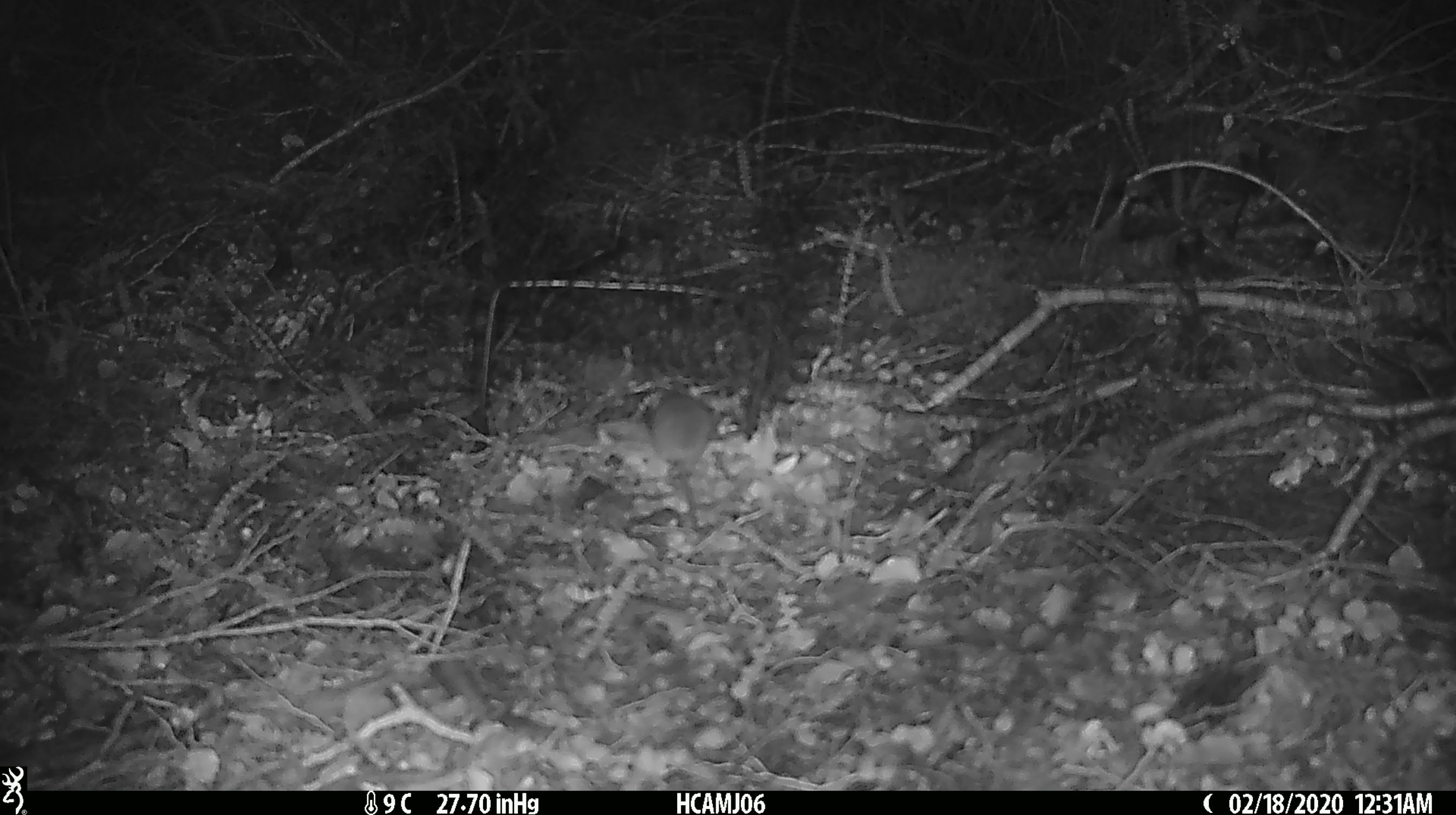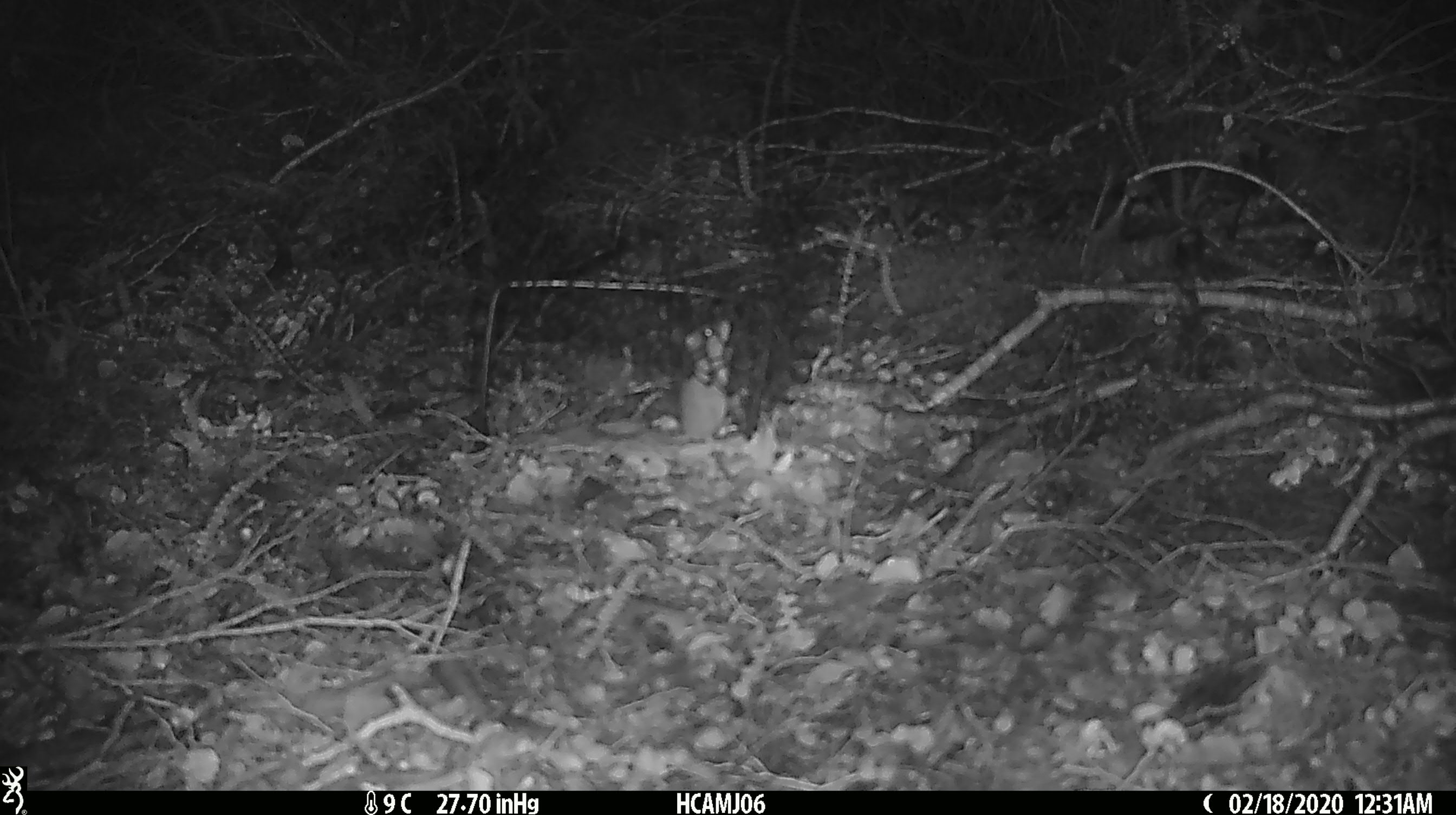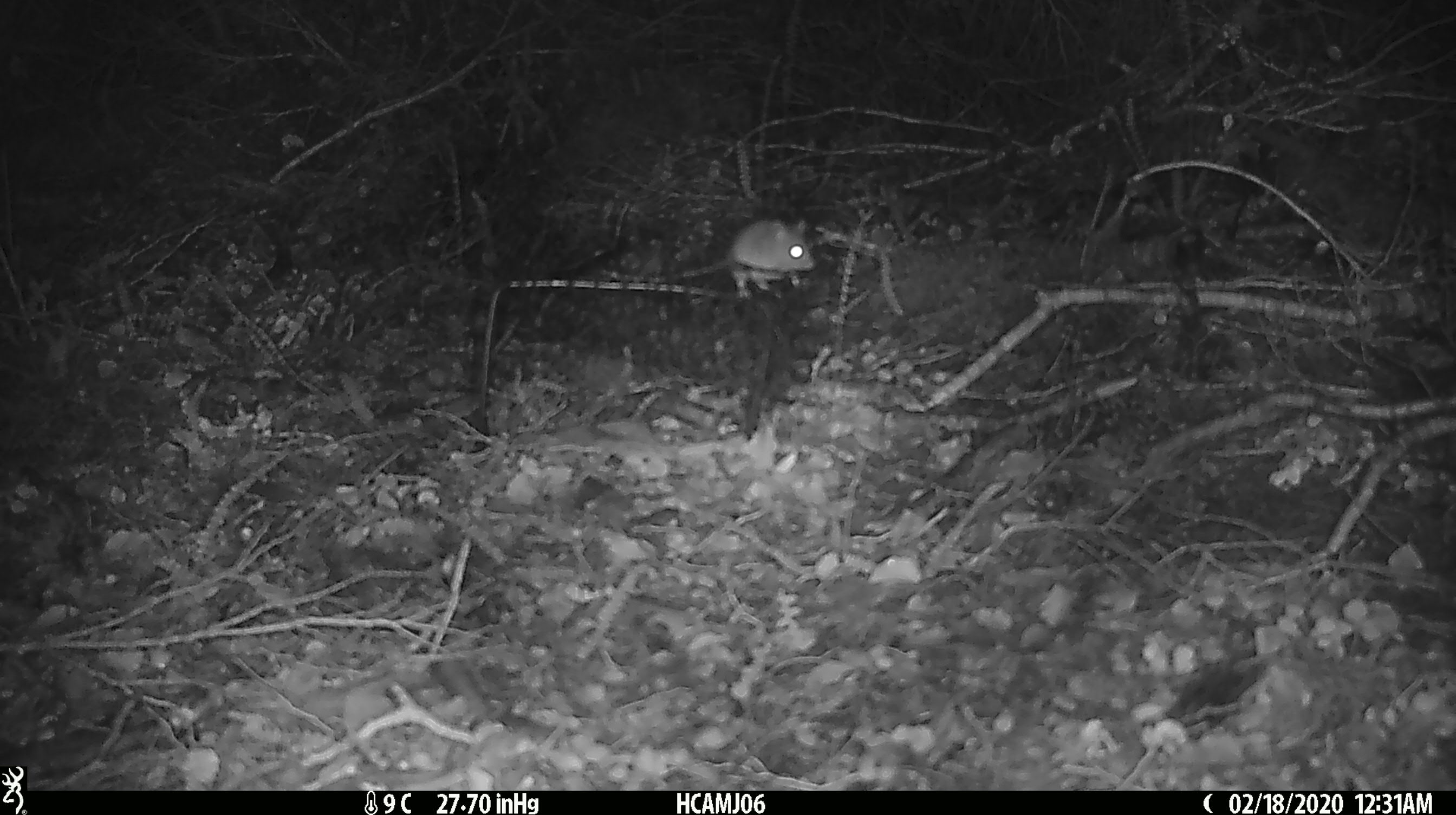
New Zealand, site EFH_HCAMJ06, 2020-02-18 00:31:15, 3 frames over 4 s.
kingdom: Animalia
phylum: Chordata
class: Mammalia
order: Rodentia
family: Muridae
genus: Mus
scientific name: Mus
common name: mouse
Mouse (Mus).